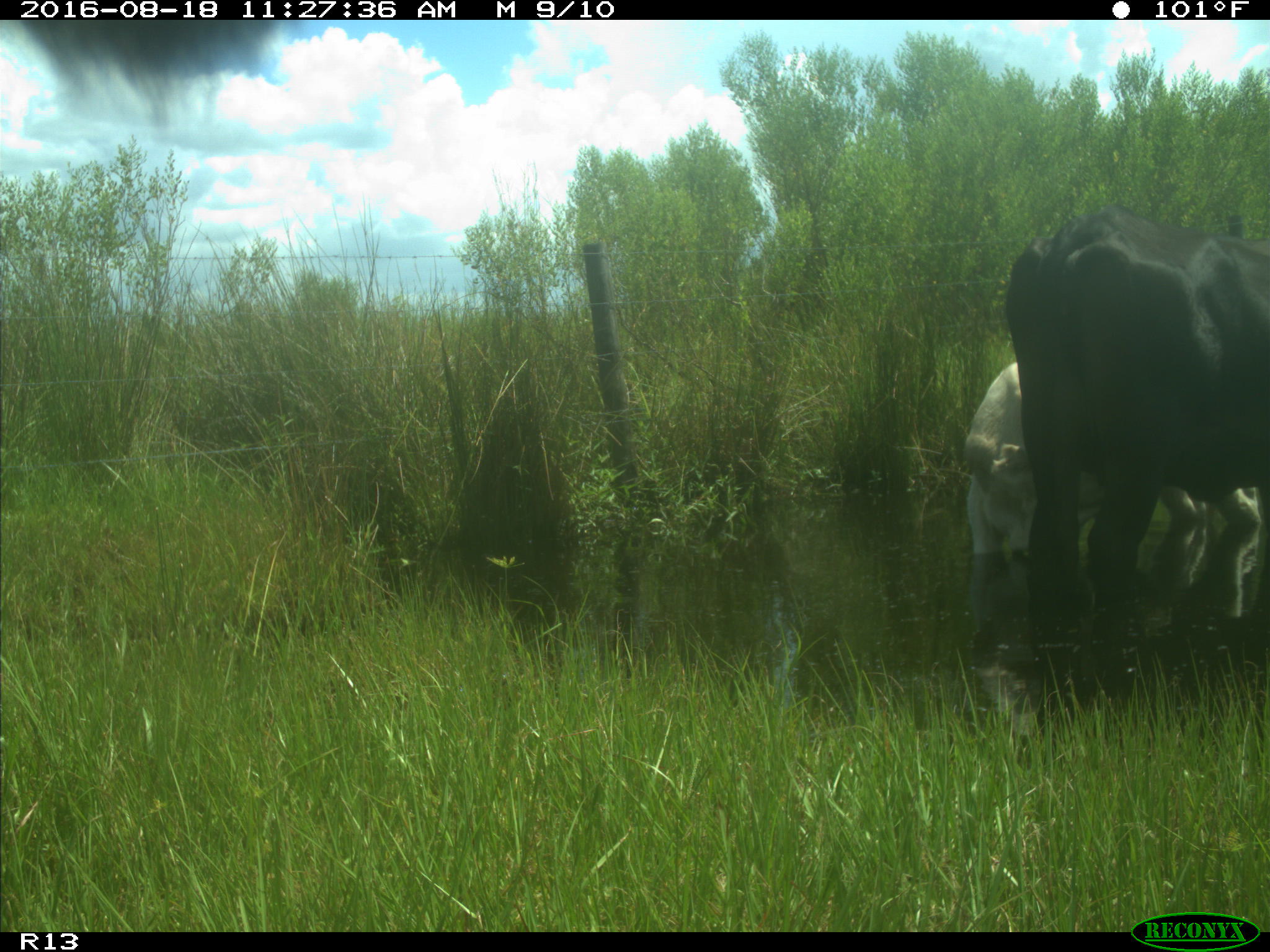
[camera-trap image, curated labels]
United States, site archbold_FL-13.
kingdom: Animalia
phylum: Chordata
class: Mammalia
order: Artiodactyla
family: Bovidae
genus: Bos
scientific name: Bos taurus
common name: domestic cow